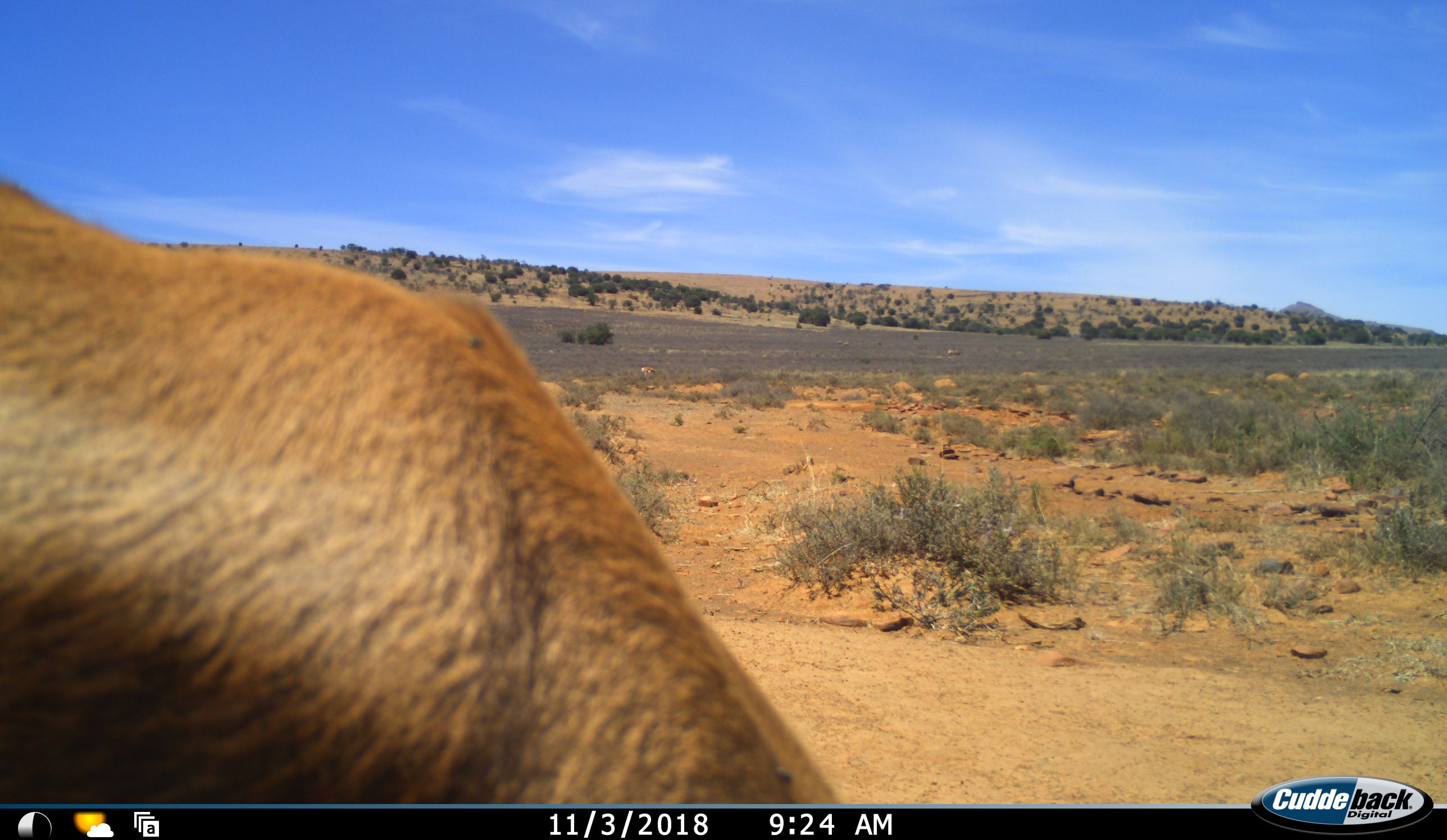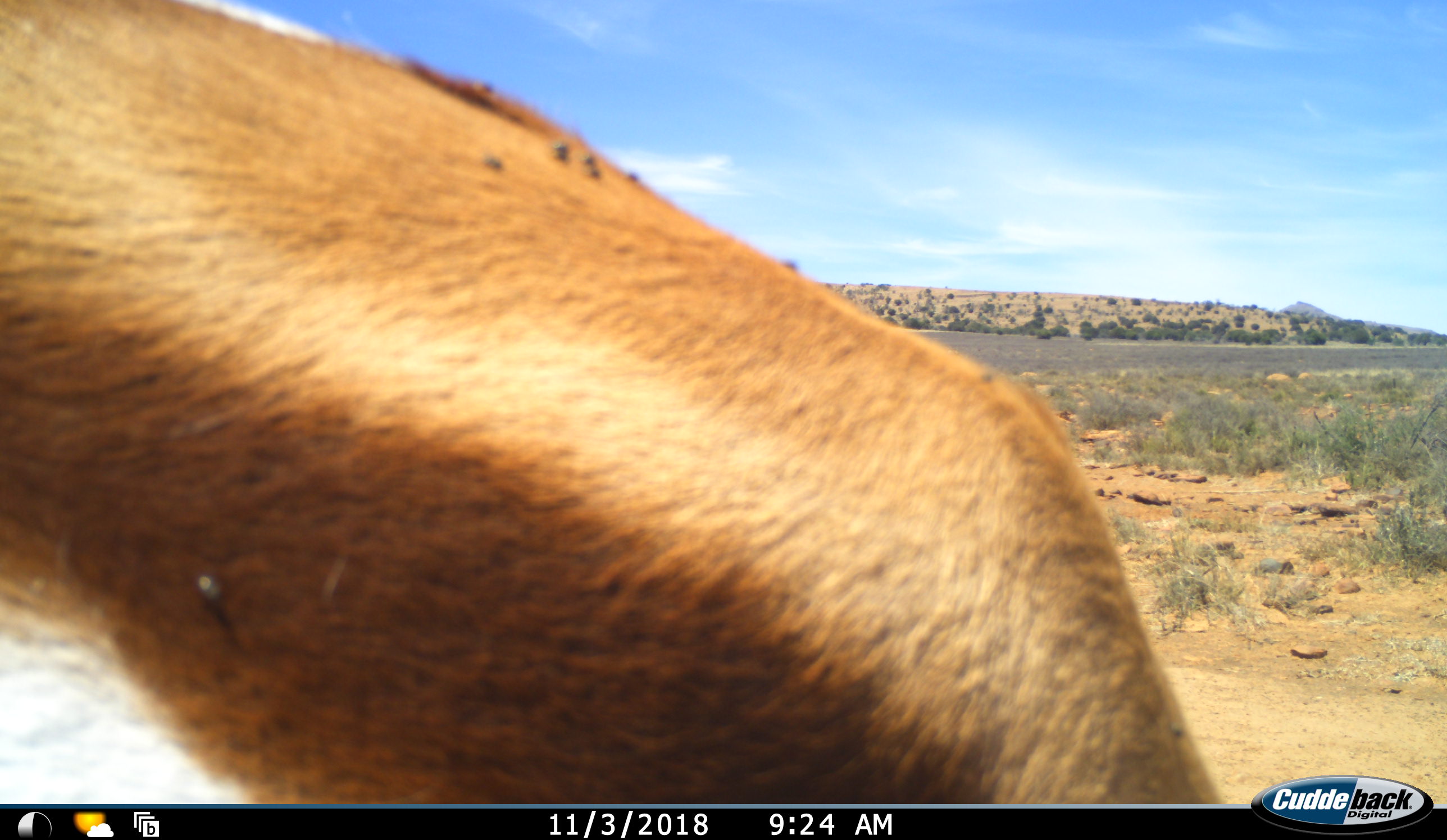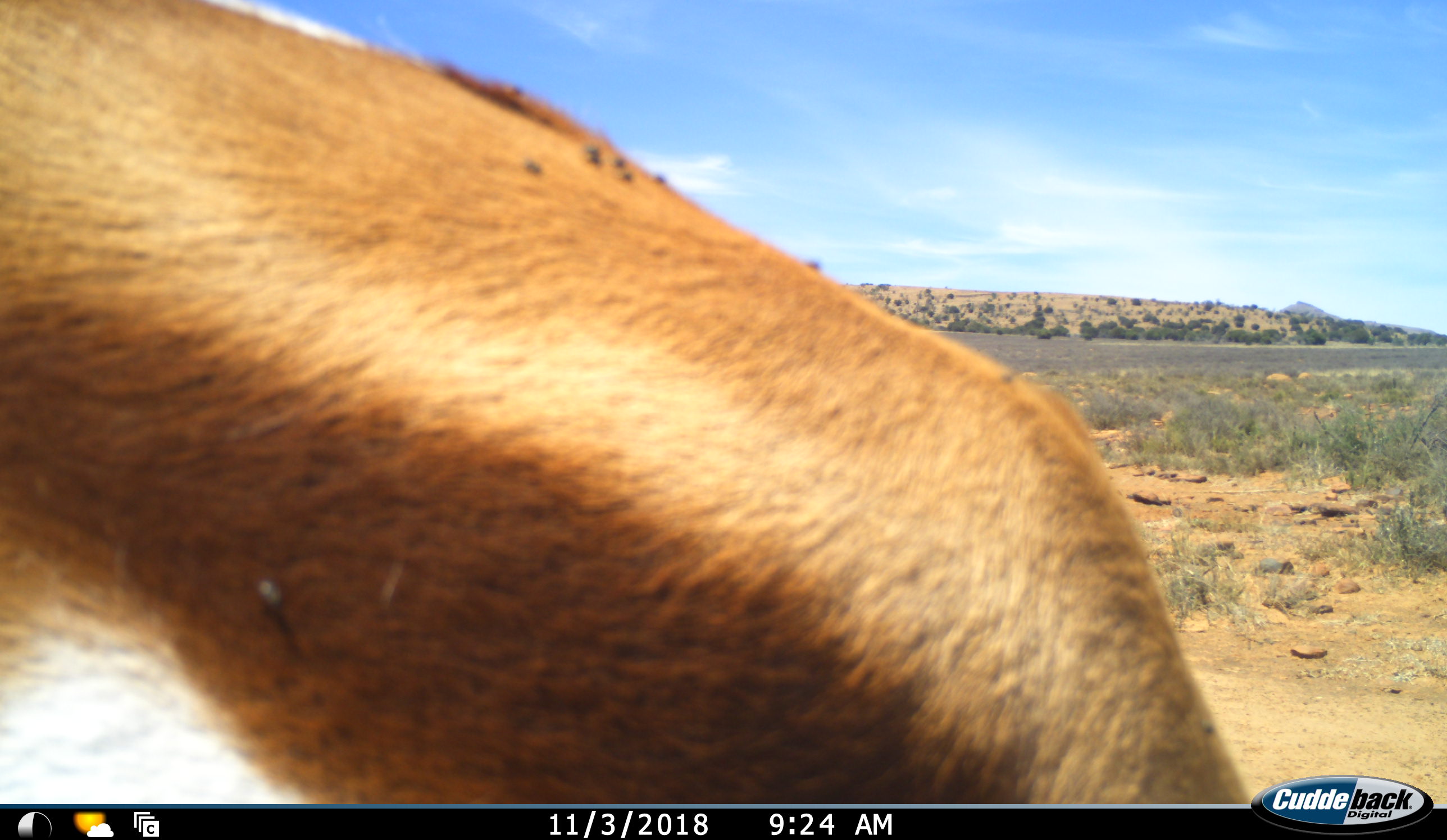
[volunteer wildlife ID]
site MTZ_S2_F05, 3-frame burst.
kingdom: Animalia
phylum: Chordata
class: Mammalia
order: Artiodactyla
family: Bovidae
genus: Antidorcas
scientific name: Antidorcas marsupialis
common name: springbok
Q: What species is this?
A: Springbok (Antidorcas marsupialis).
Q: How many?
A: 1.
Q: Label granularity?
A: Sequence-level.